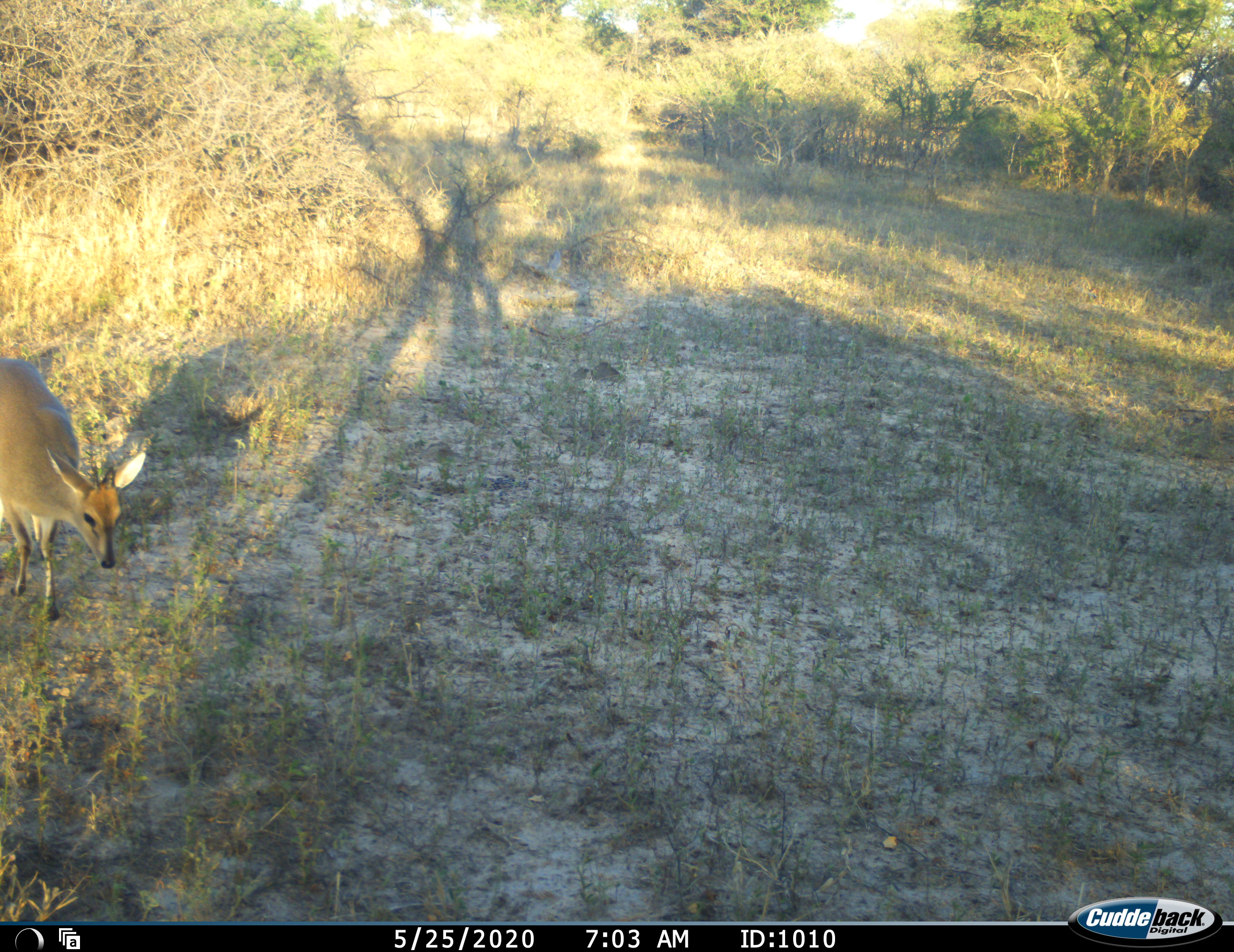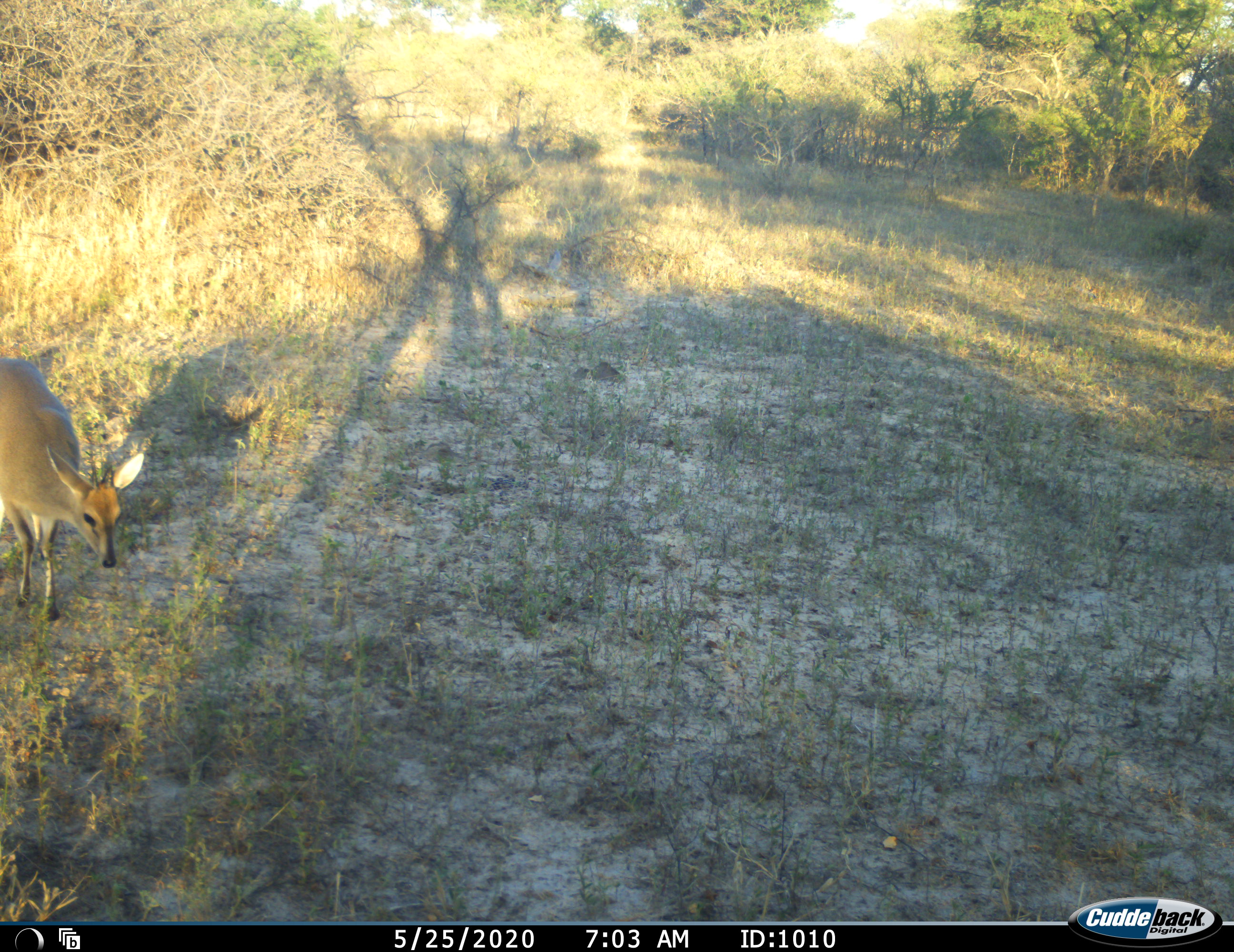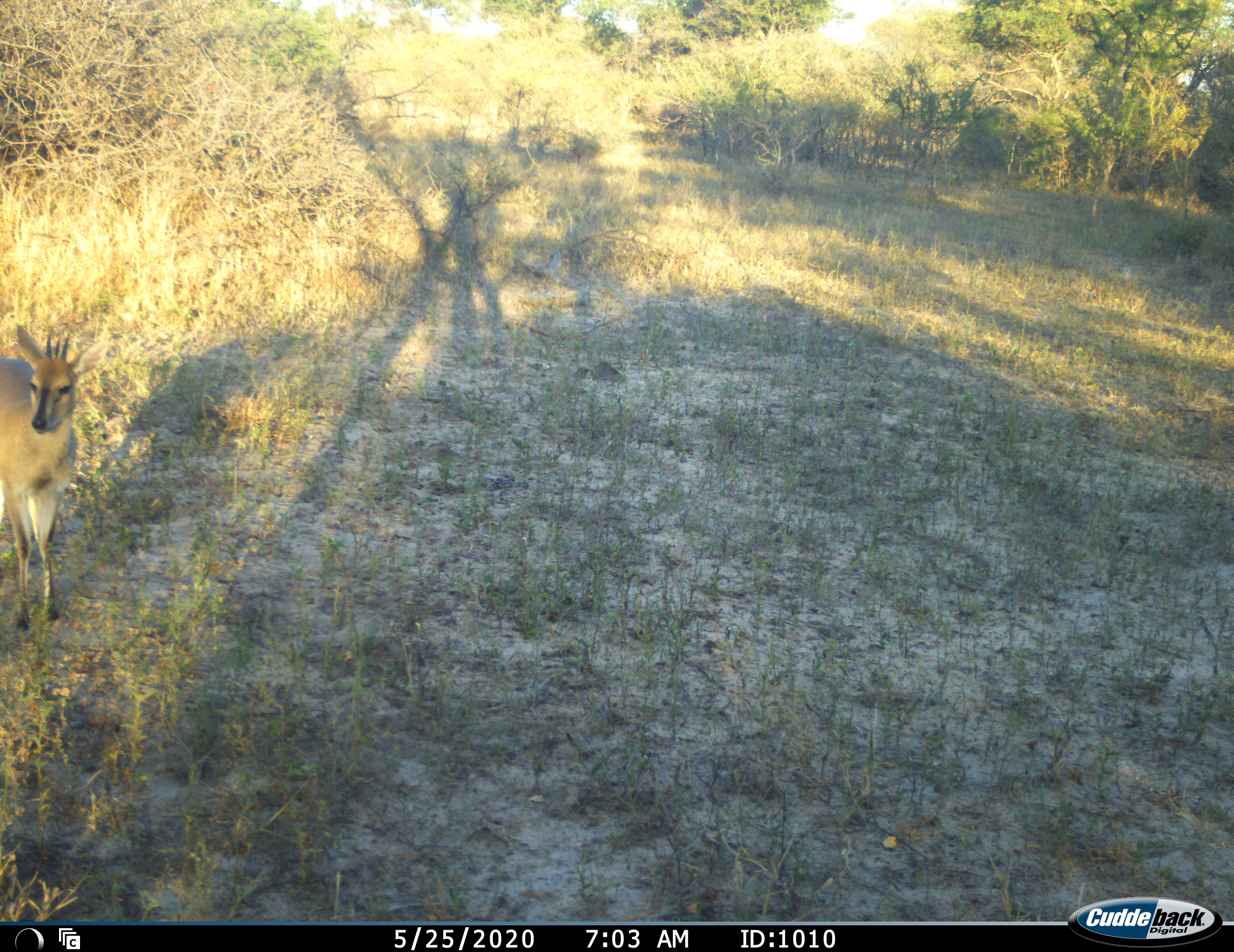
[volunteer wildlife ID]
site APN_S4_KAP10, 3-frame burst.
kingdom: Animalia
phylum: Chordata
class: Mammalia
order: Artiodactyla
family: Bovidae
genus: Sylvicapra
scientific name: Sylvicapra grimmia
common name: common duiker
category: duikercommongrey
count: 1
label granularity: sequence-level